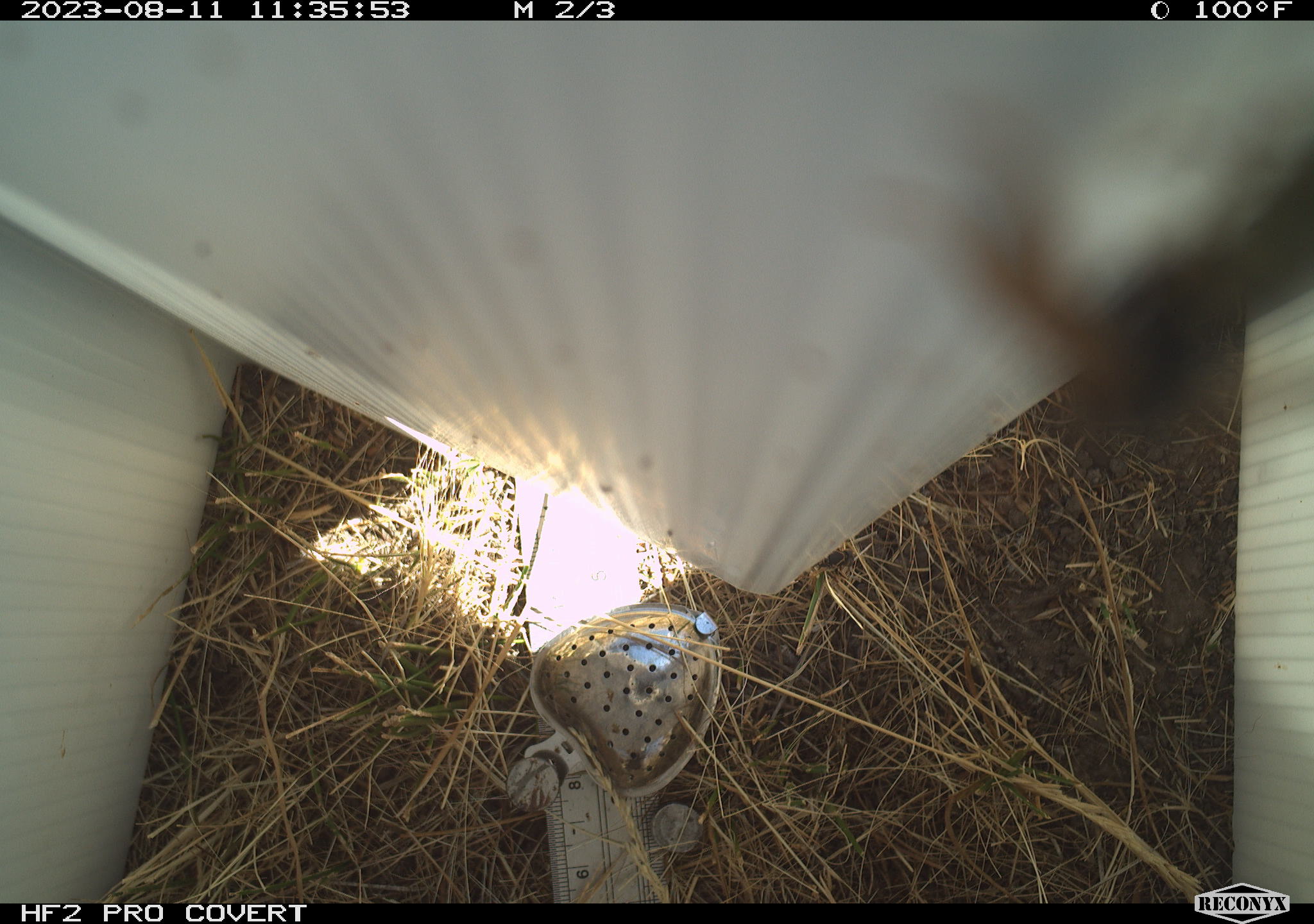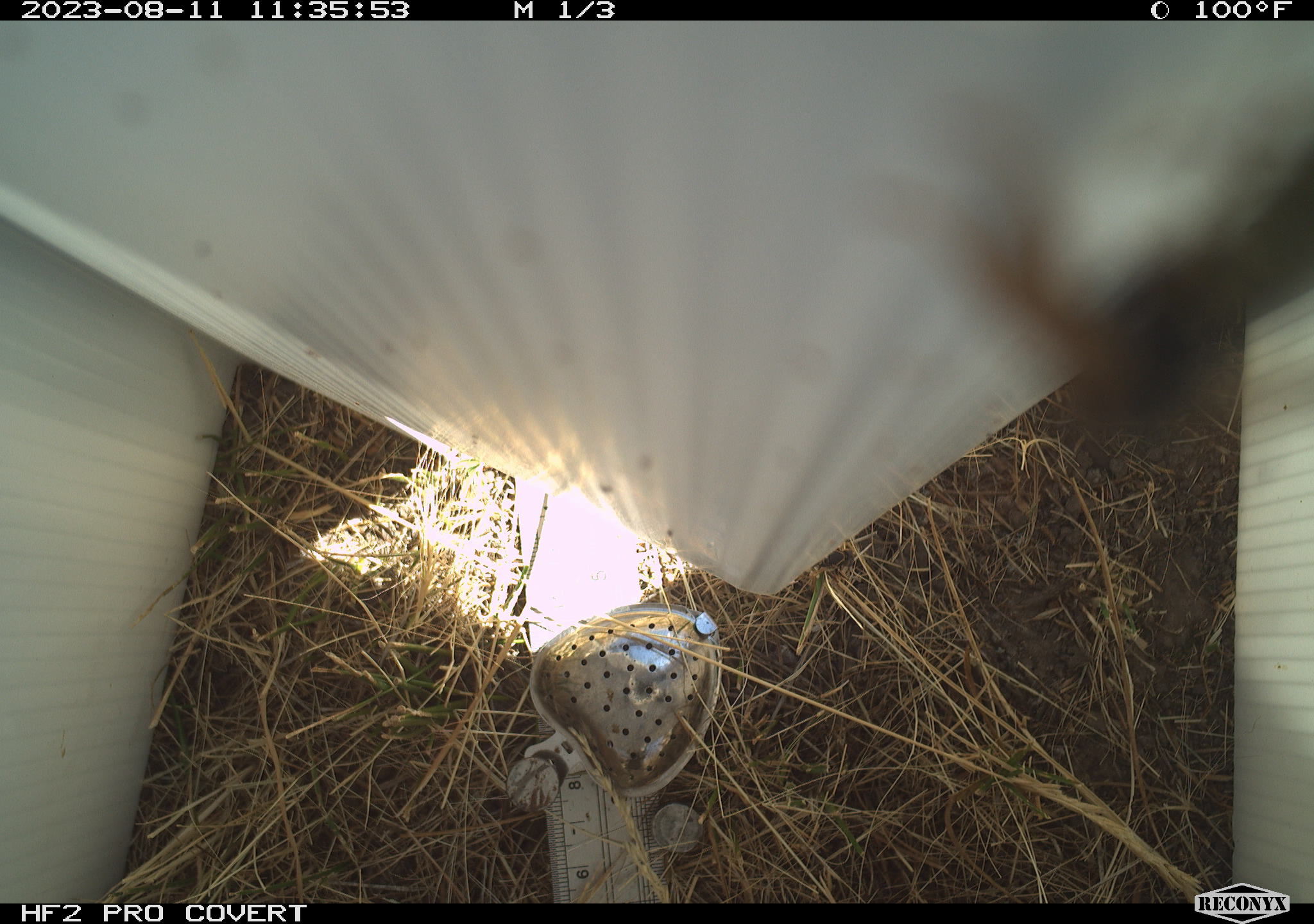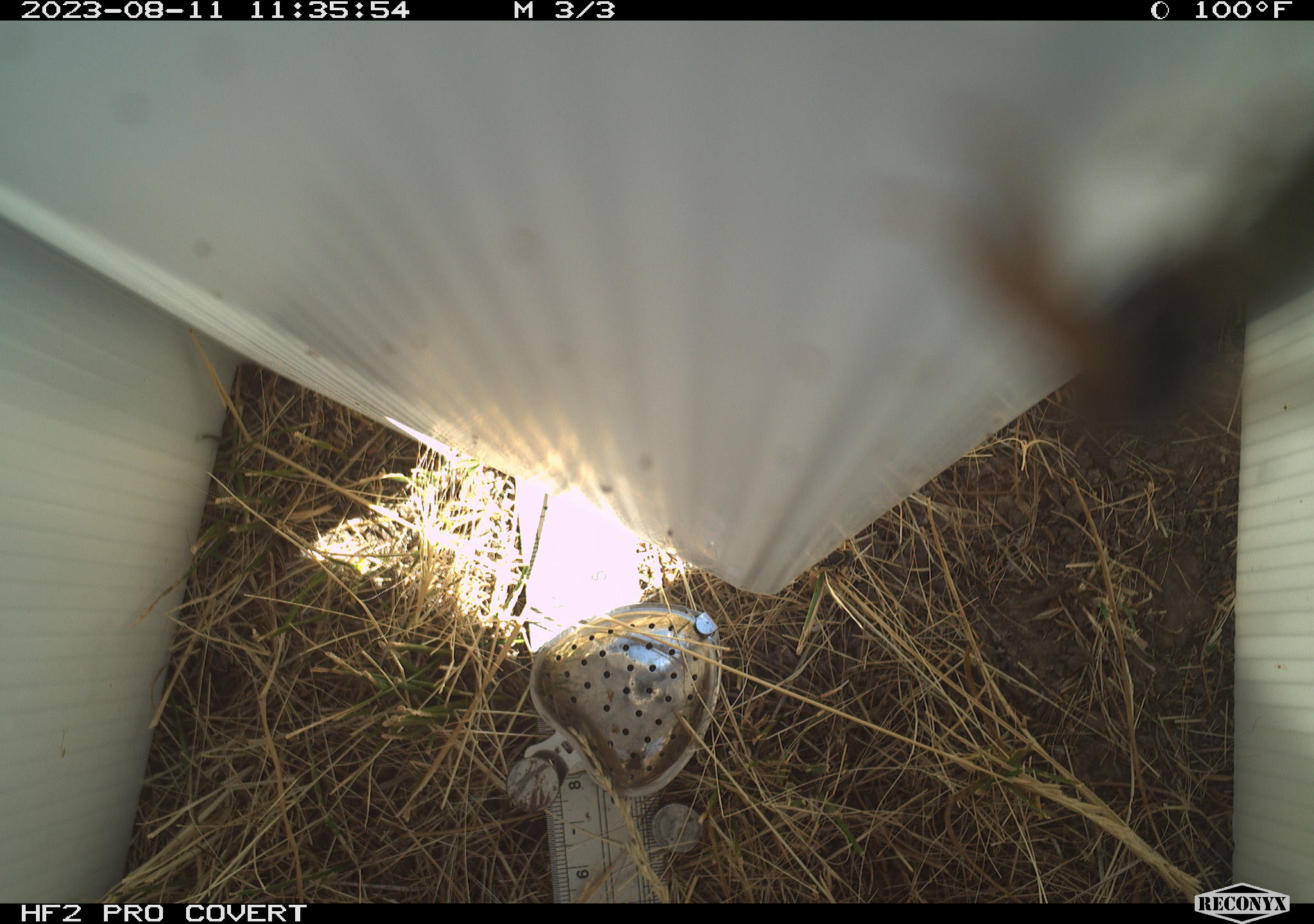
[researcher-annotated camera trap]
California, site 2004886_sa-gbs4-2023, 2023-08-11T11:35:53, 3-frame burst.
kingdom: Animalia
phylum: Arthropoda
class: Insecta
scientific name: Insecta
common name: insect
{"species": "insect (Insecta)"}